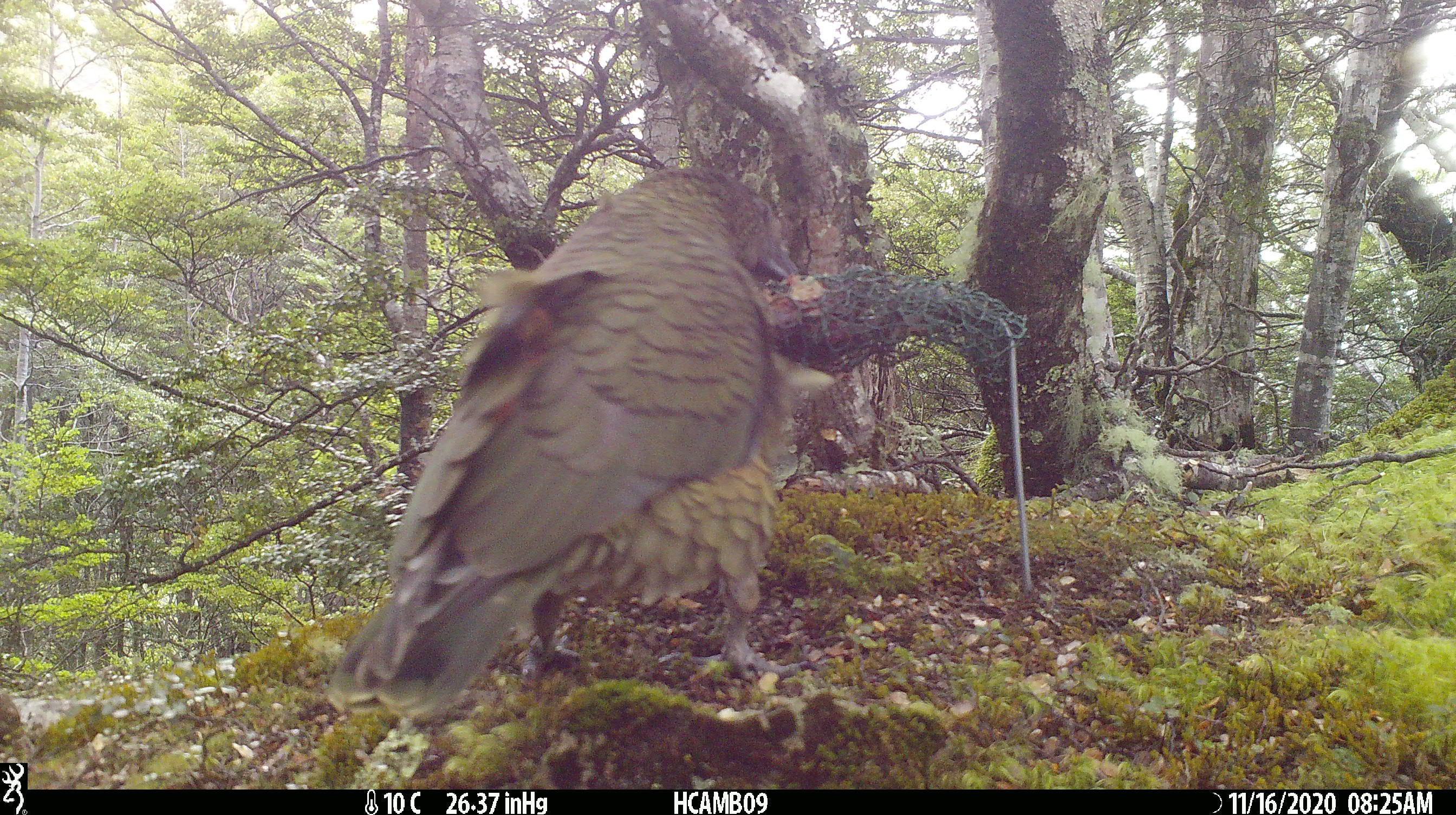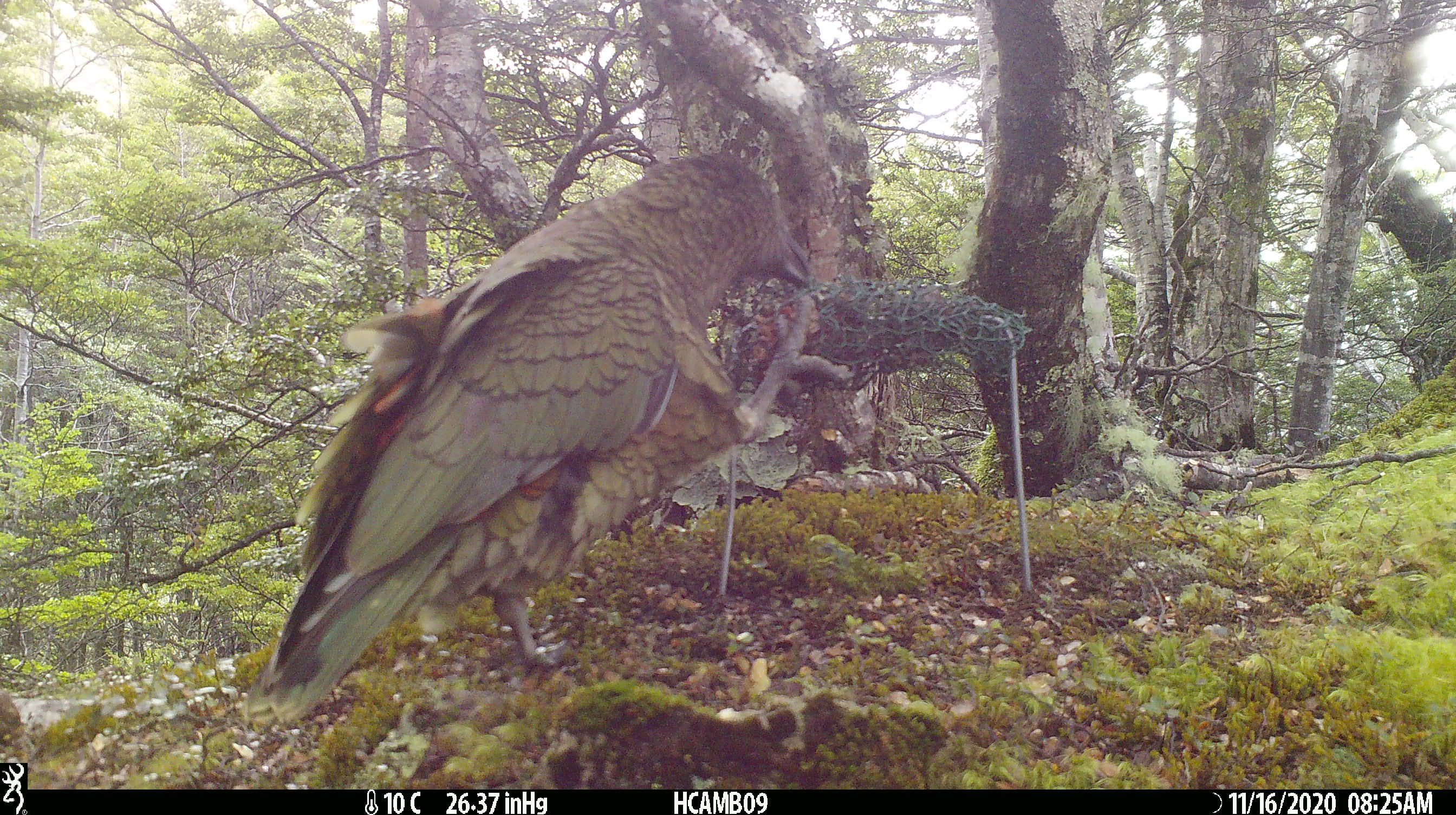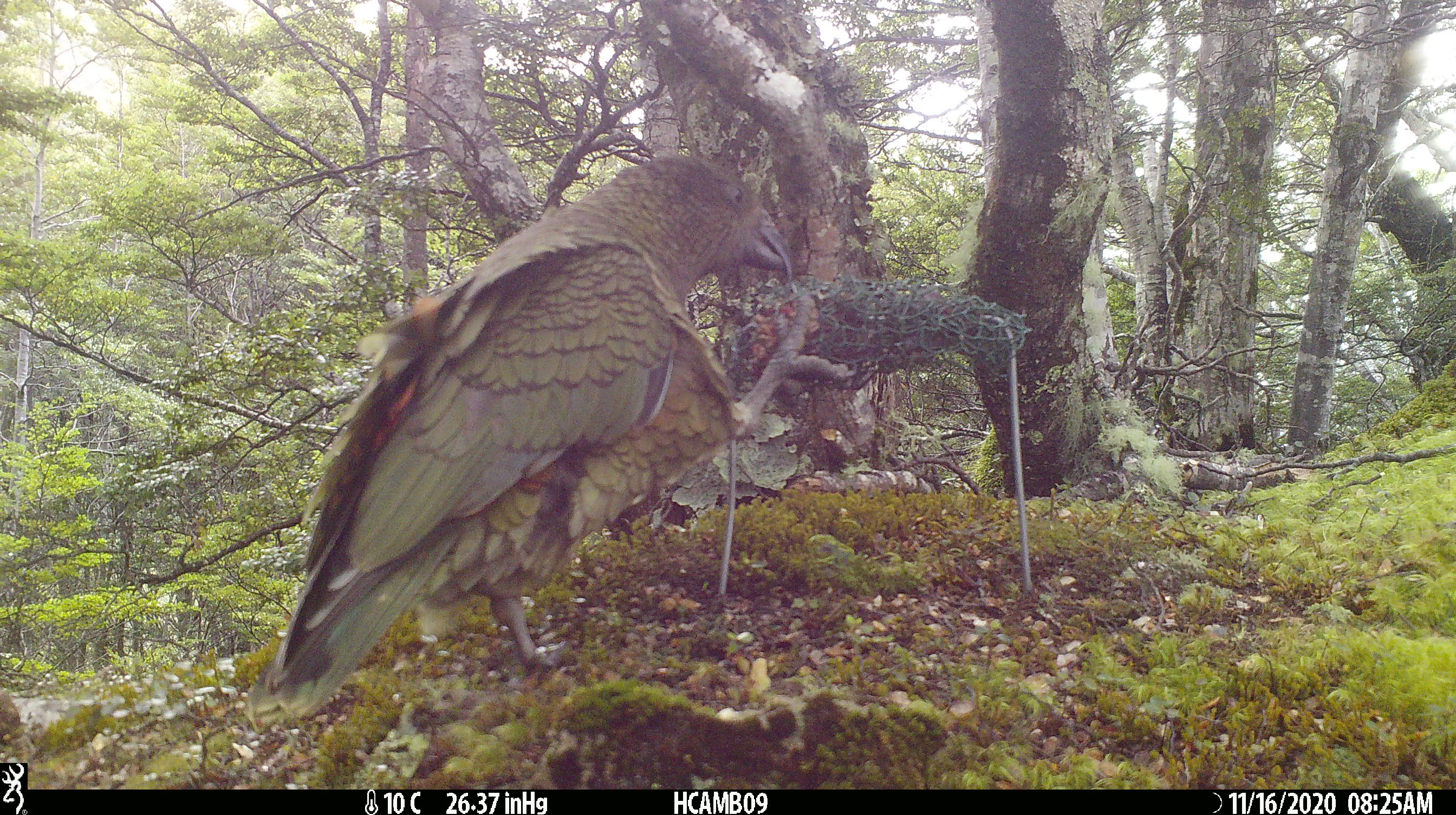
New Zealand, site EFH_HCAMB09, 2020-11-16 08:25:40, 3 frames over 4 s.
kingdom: Animalia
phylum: Chordata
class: Aves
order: Psittaciformes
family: Strigopidae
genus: Nestor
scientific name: Nestor notabilis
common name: kea